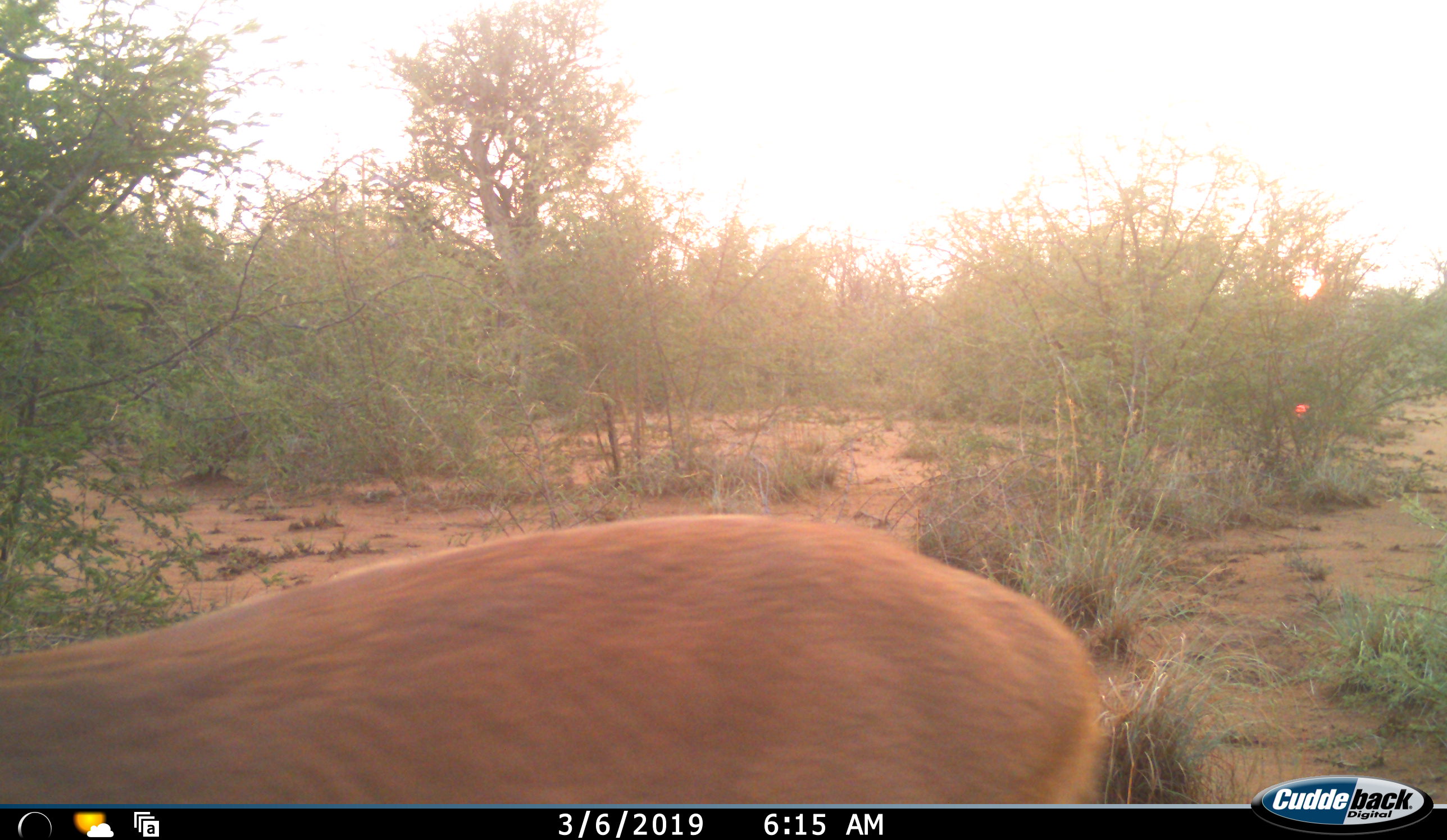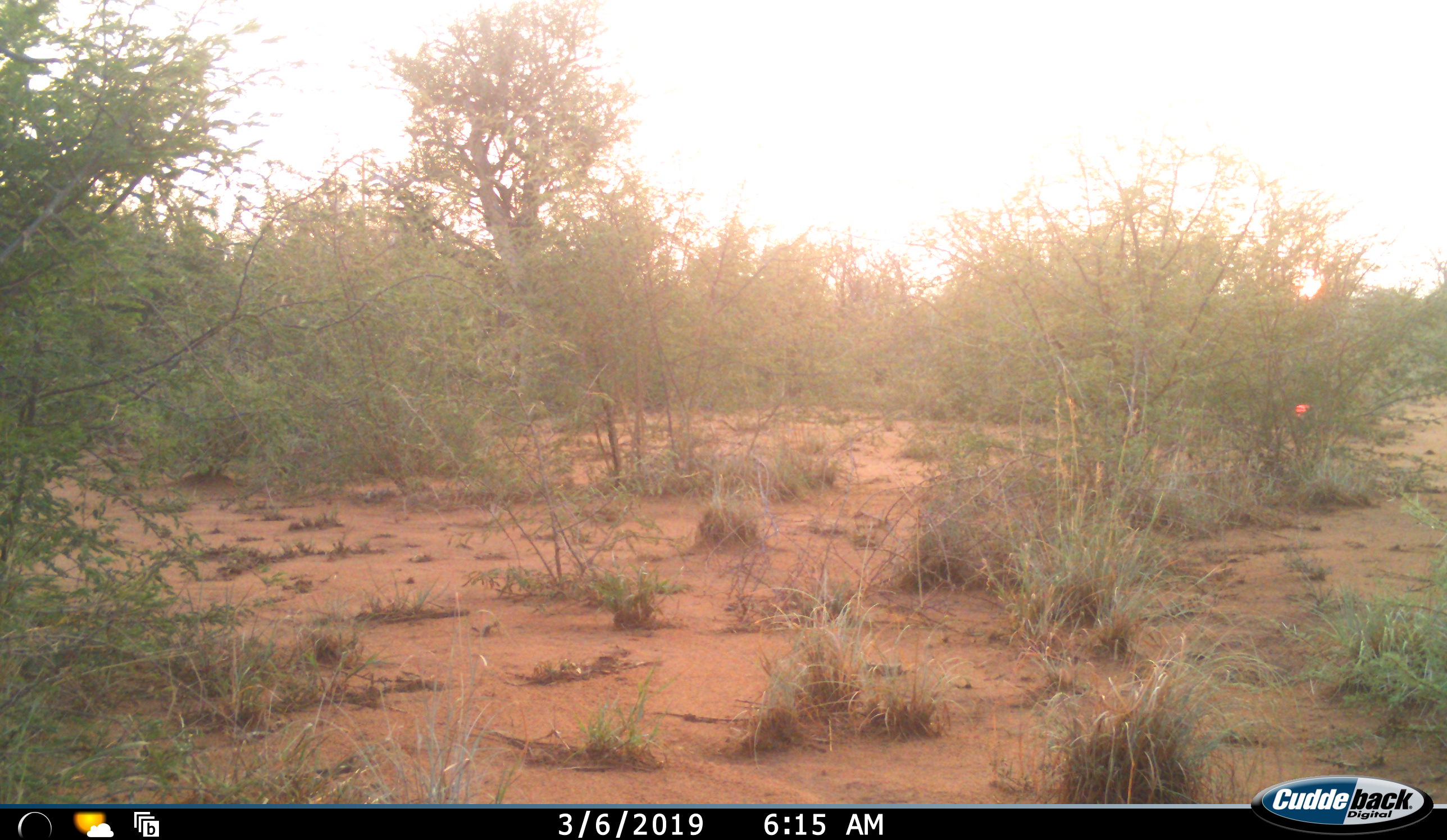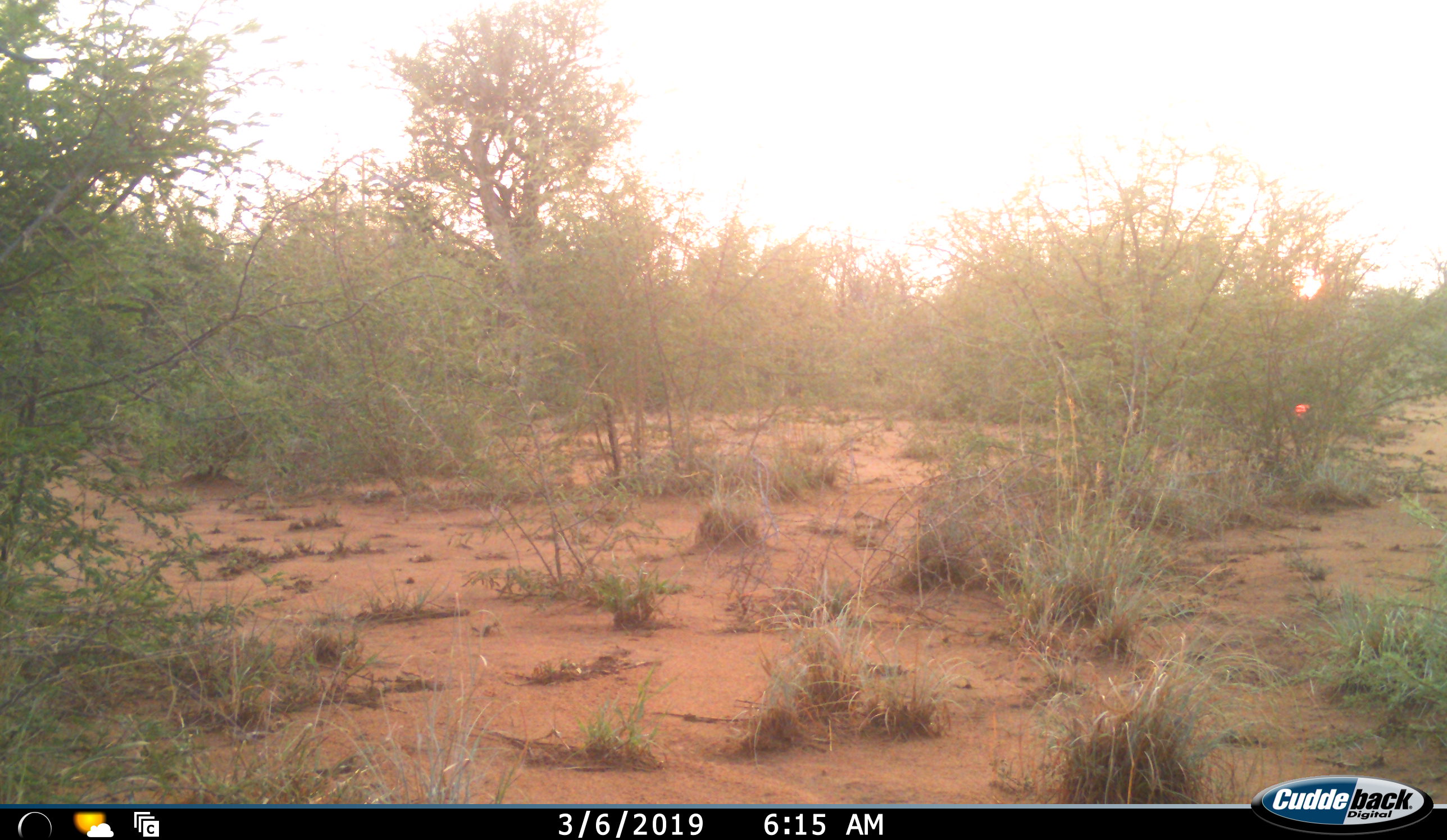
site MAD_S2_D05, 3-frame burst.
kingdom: Animalia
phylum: Chordata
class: Mammalia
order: Artiodactyla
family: Bovidae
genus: Aepyceros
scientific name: Aepyceros melampus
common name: impala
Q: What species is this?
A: Impala (Aepyceros melampus).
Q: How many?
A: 1.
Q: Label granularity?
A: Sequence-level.